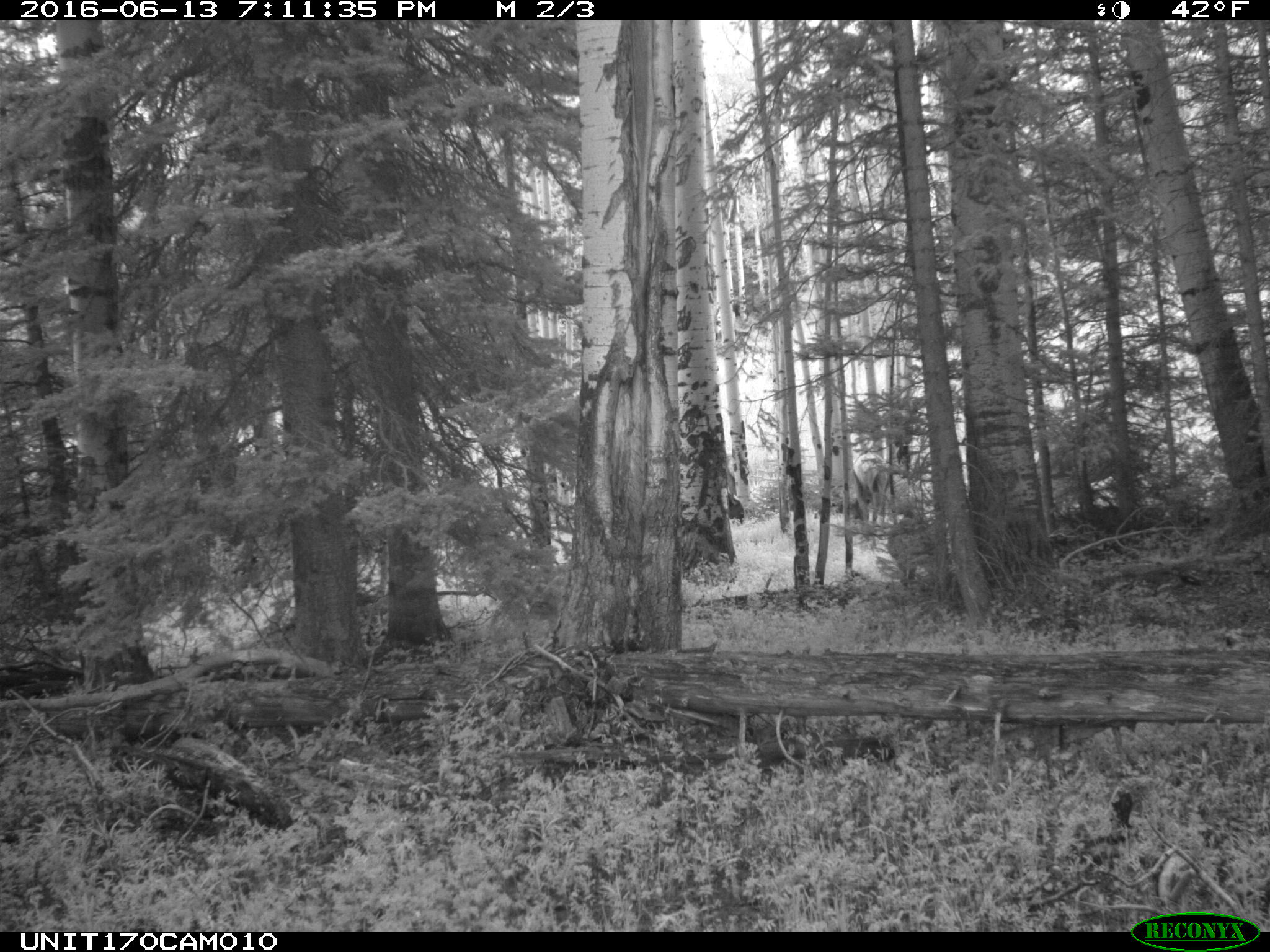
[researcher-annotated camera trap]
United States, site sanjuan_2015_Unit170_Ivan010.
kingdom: Animalia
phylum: Chordata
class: Mammalia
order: Artiodactyla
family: Cervidae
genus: Cervus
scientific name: Cervus elaphus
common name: red deer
Cervus elaphus (red deer).